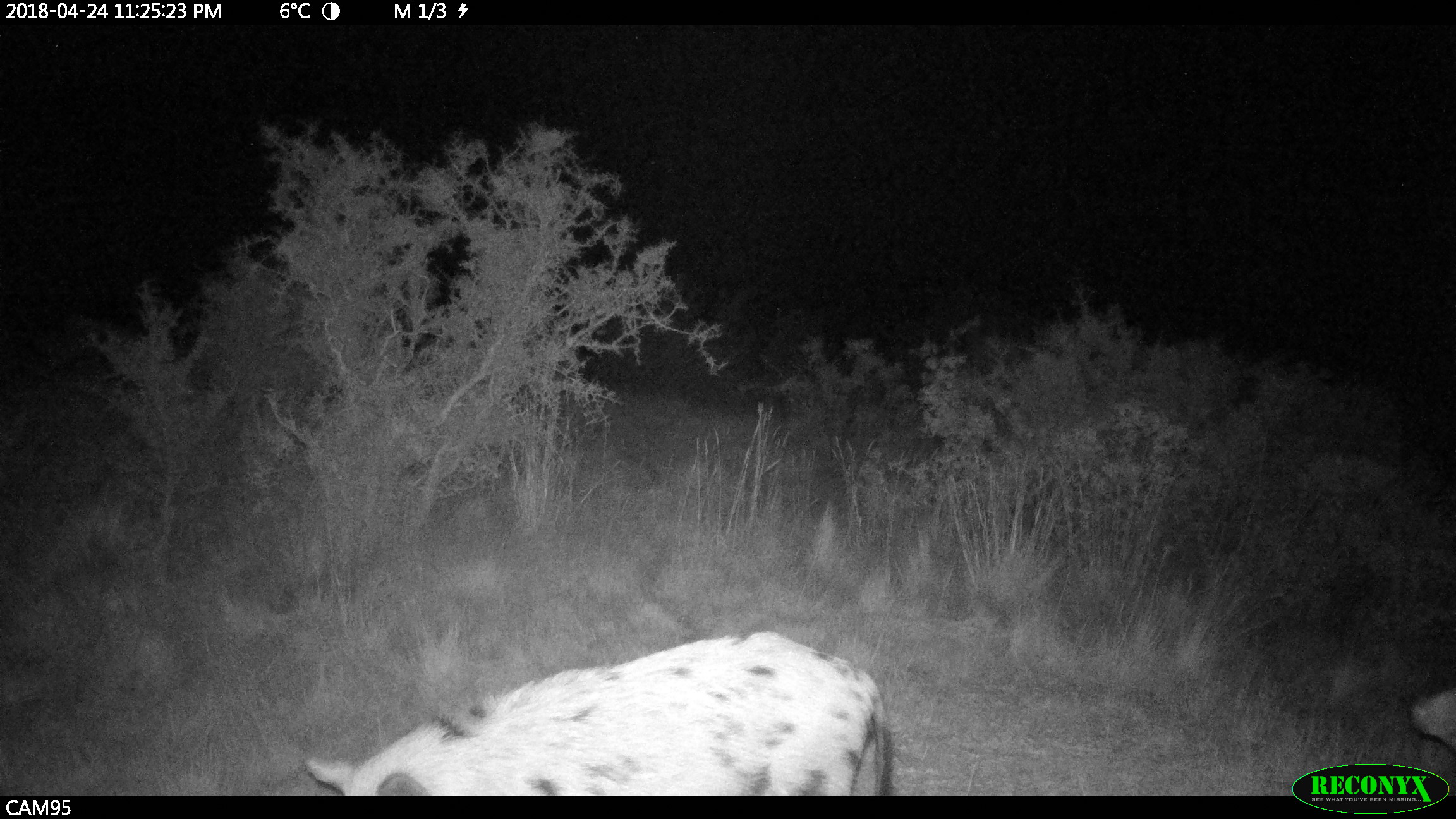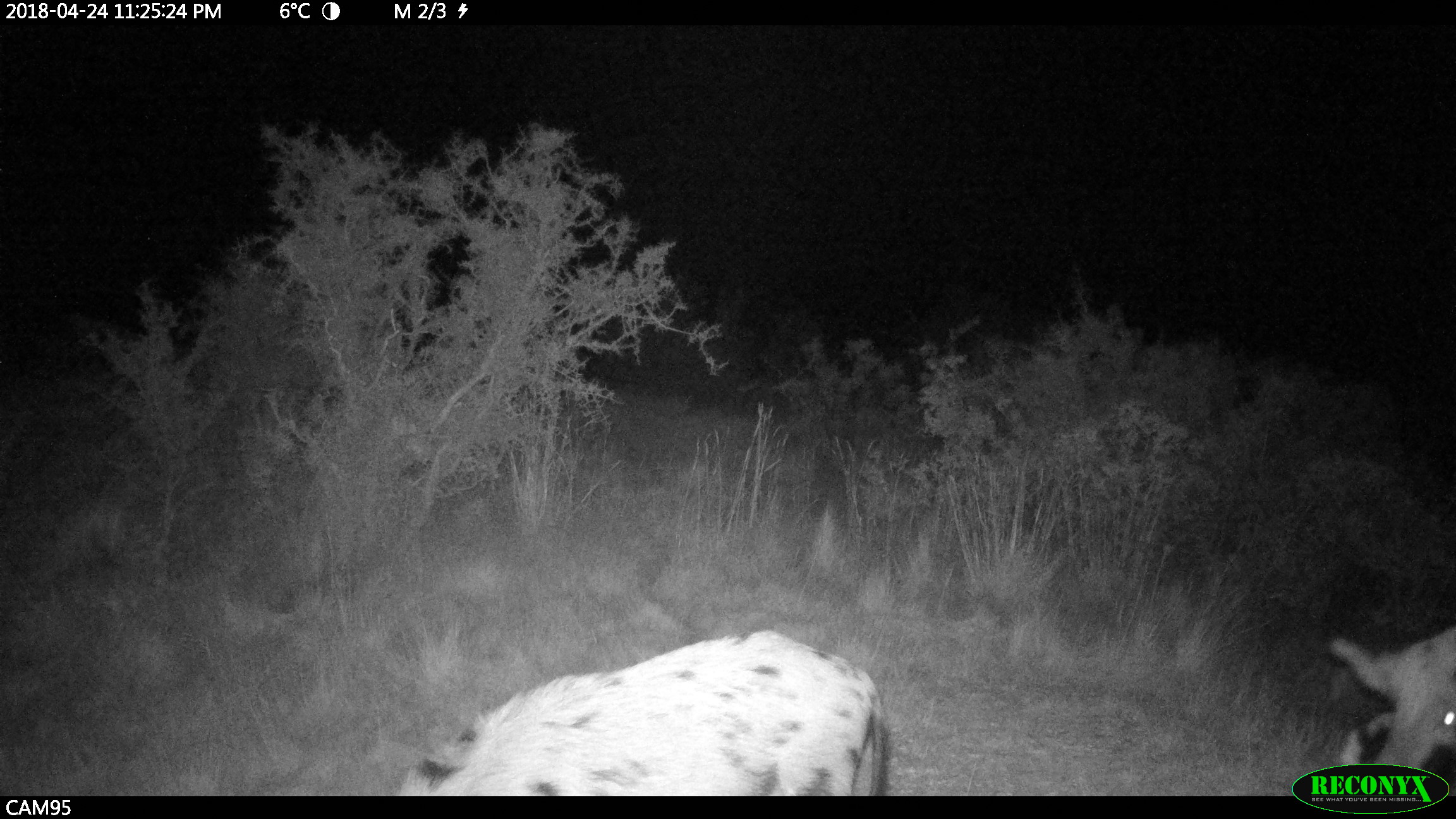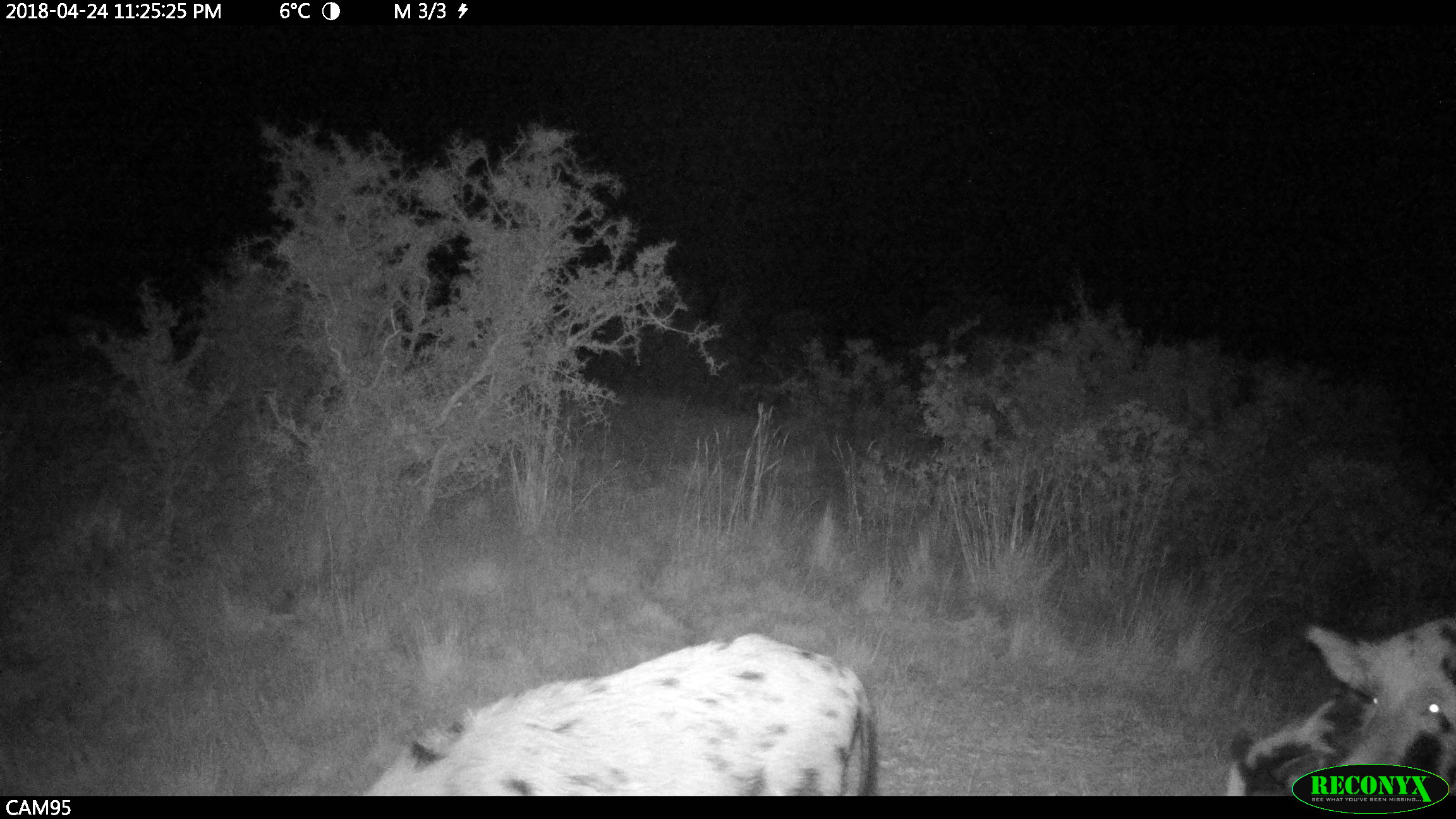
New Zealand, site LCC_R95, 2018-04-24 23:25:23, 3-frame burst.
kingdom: Animalia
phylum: Chordata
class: Mammalia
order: Artiodactyla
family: Suidae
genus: Sus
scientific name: Sus scrofa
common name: pig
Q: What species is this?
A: Pig (Sus scrofa).